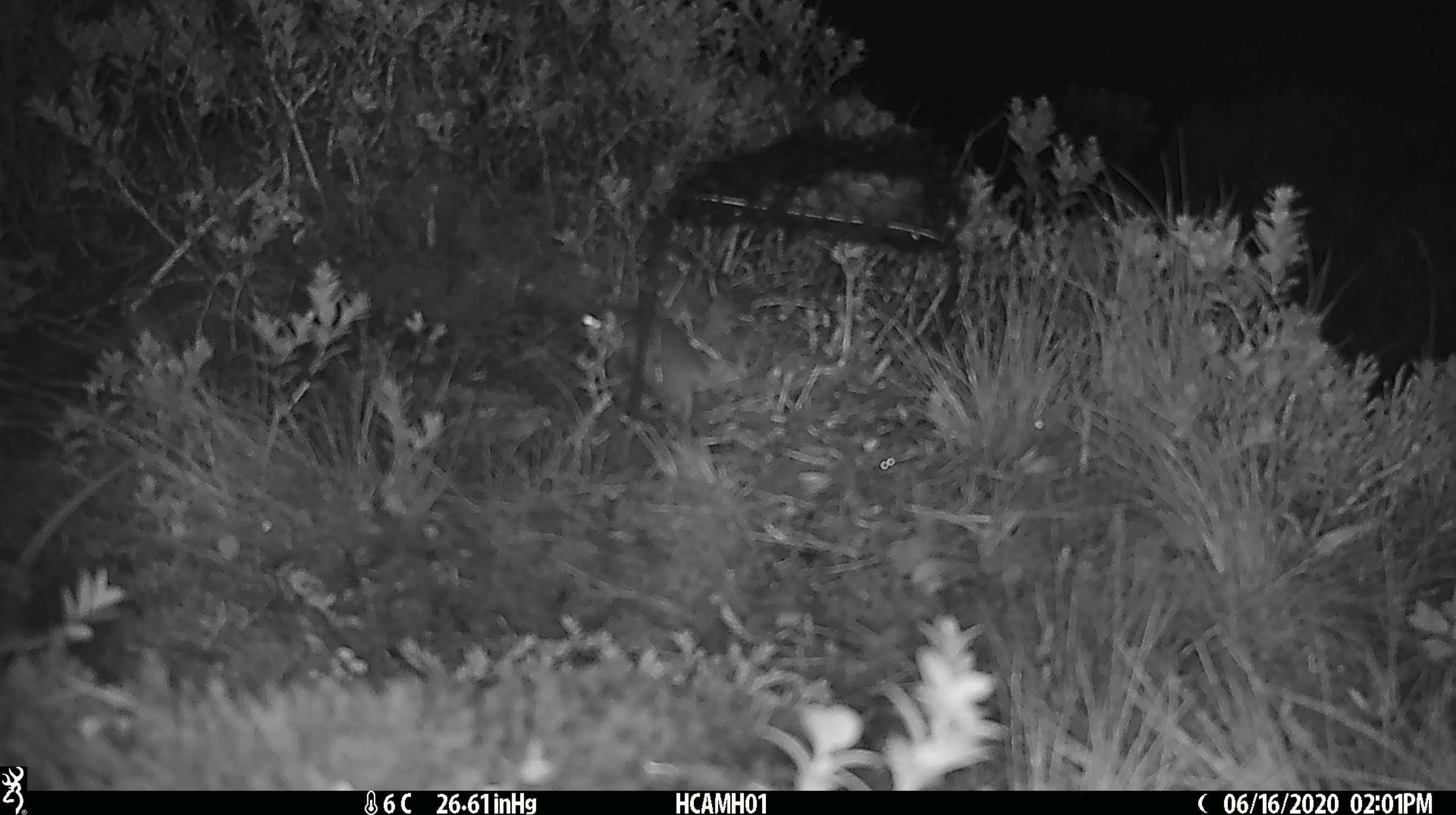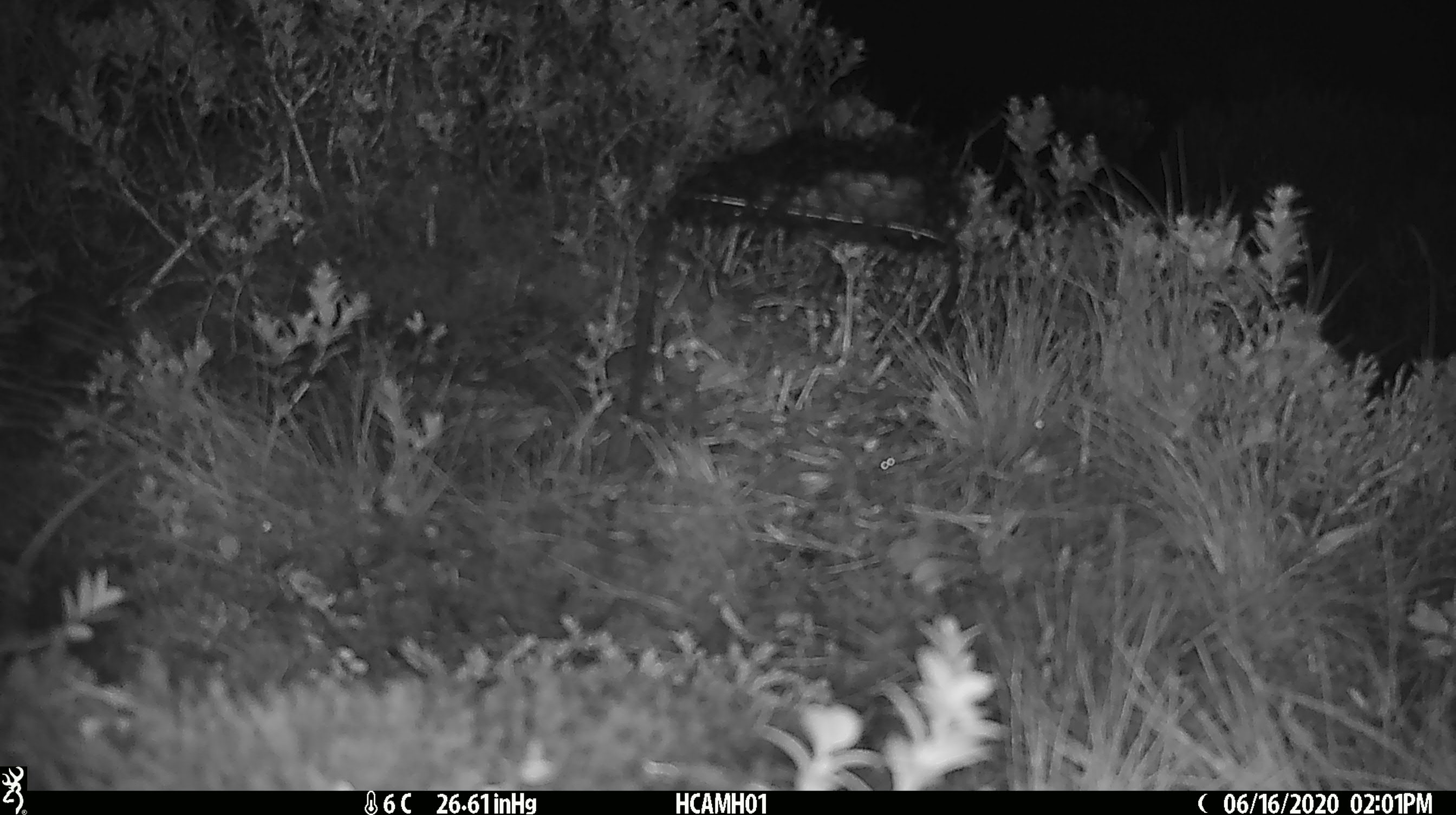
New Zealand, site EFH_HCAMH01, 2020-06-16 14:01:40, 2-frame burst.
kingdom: Animalia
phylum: Chordata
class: Mammalia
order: Rodentia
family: Muridae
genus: Mus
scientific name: Mus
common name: mouse